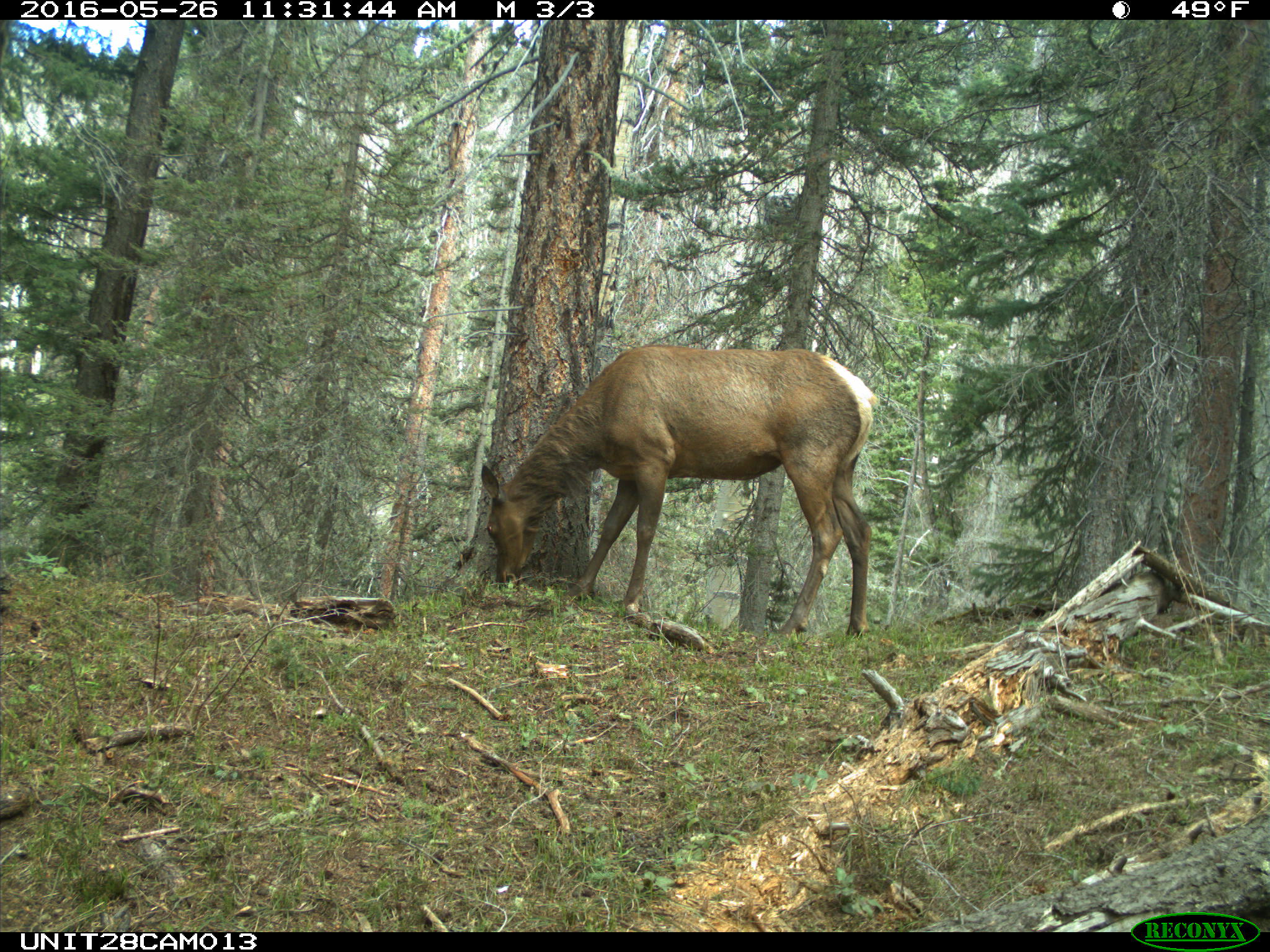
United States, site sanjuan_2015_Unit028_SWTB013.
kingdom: Animalia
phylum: Chordata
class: Mammalia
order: Artiodactyla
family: Cervidae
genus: Cervus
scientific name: Cervus elaphus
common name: red deer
Cervus elaphus (red deer).